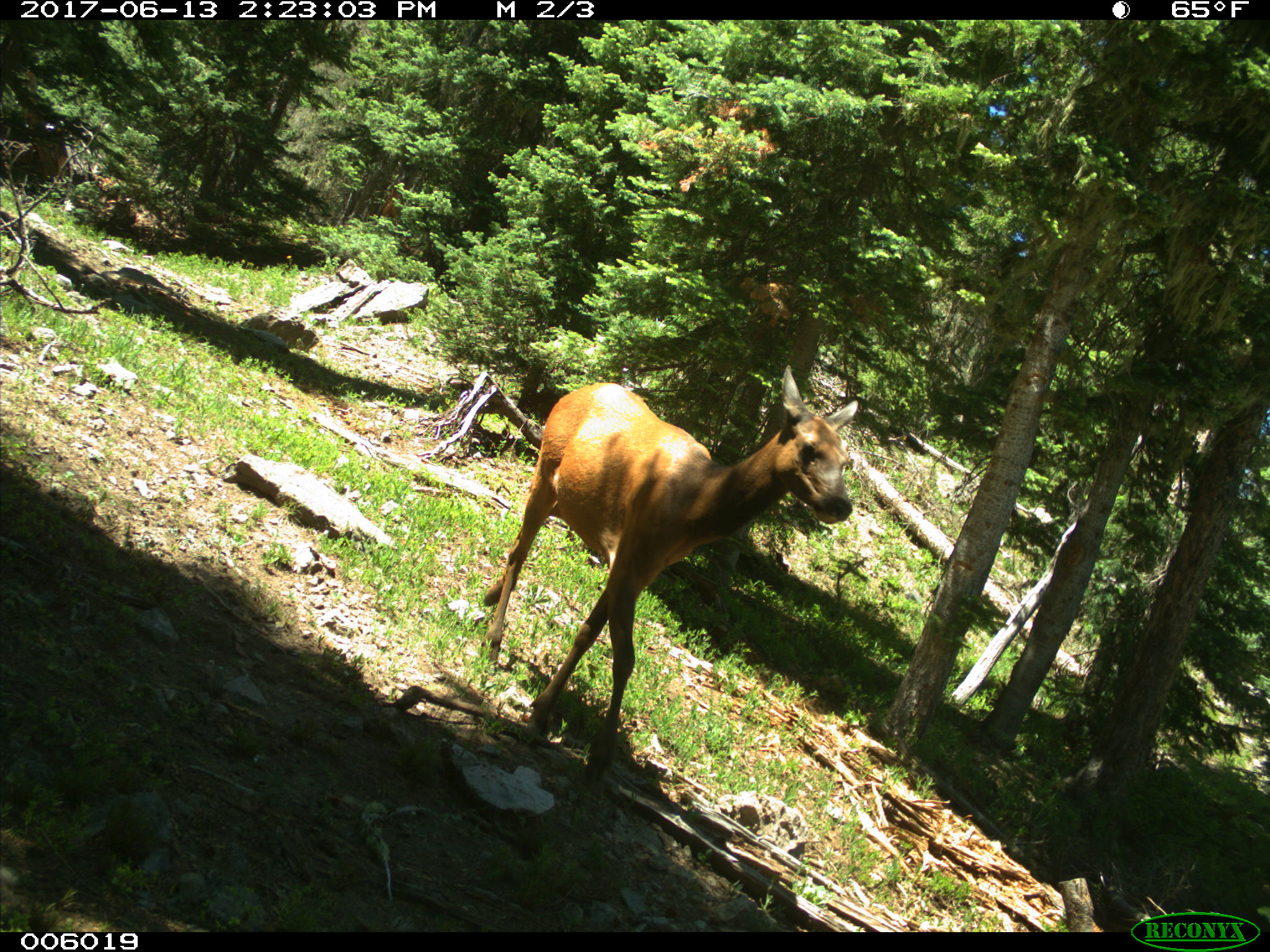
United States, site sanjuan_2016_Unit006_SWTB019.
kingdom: Animalia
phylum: Chordata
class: Mammalia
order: Artiodactyla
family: Cervidae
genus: Cervus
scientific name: Cervus elaphus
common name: red deer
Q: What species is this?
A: Cervus elaphus (red deer).